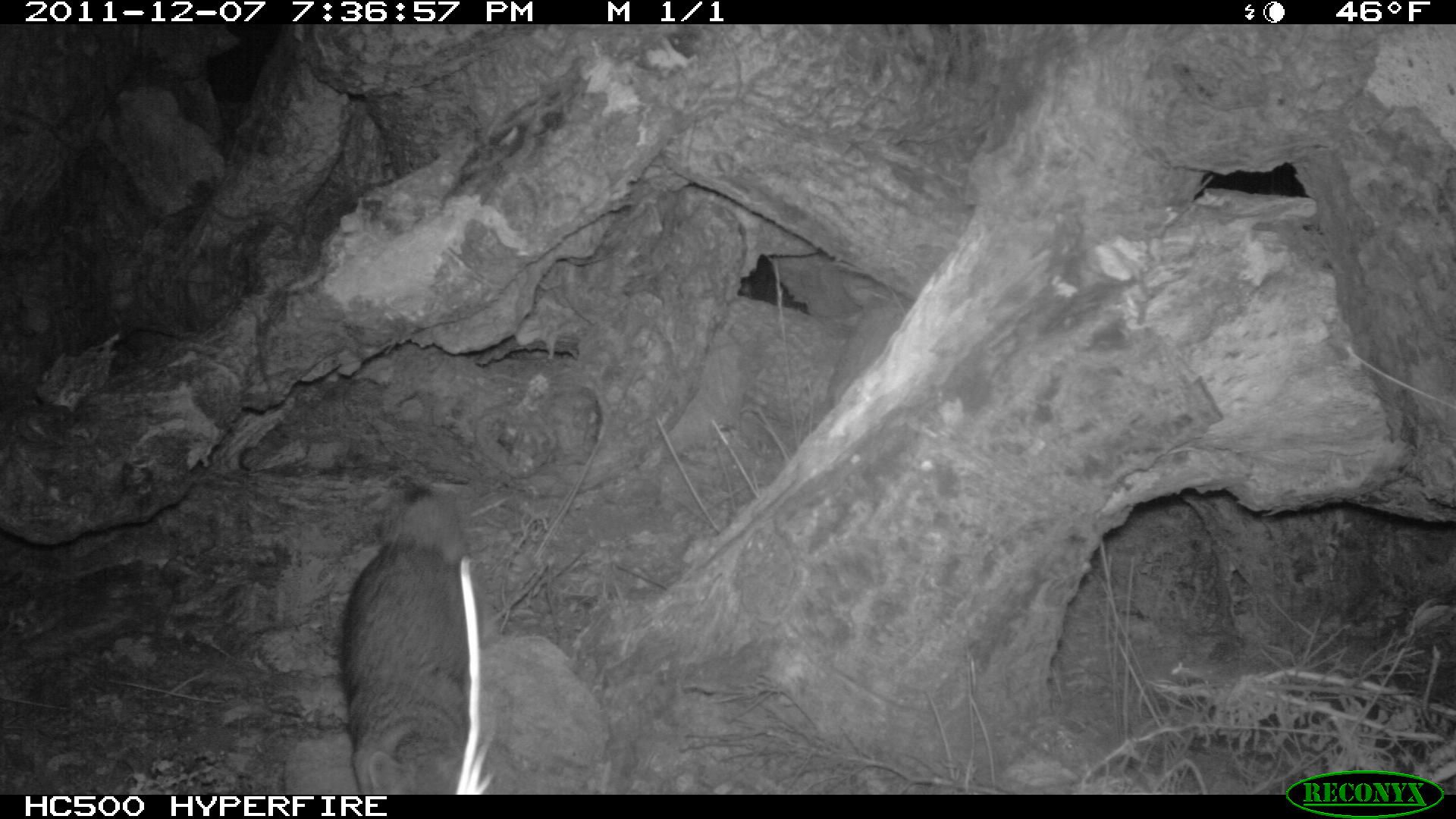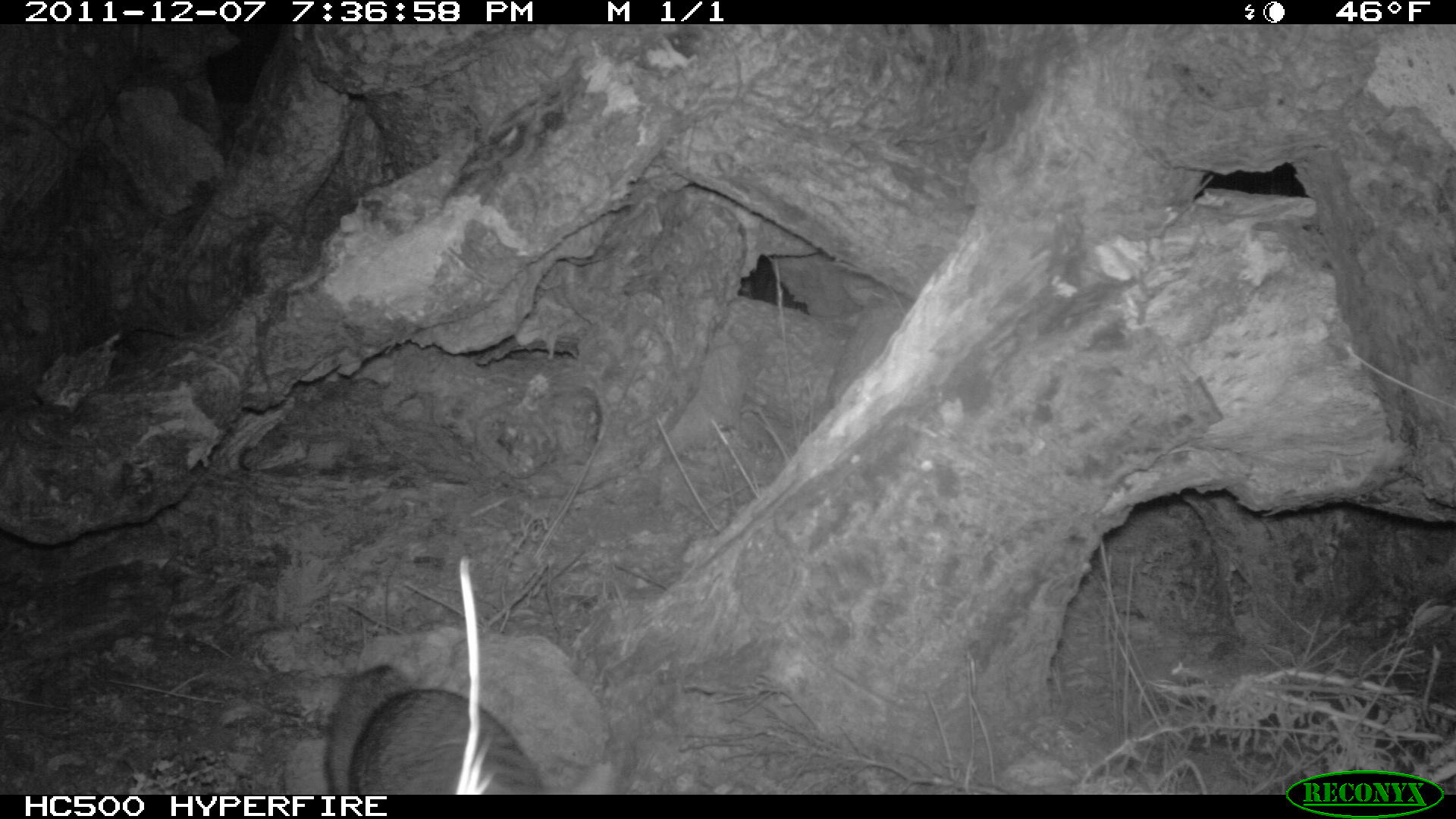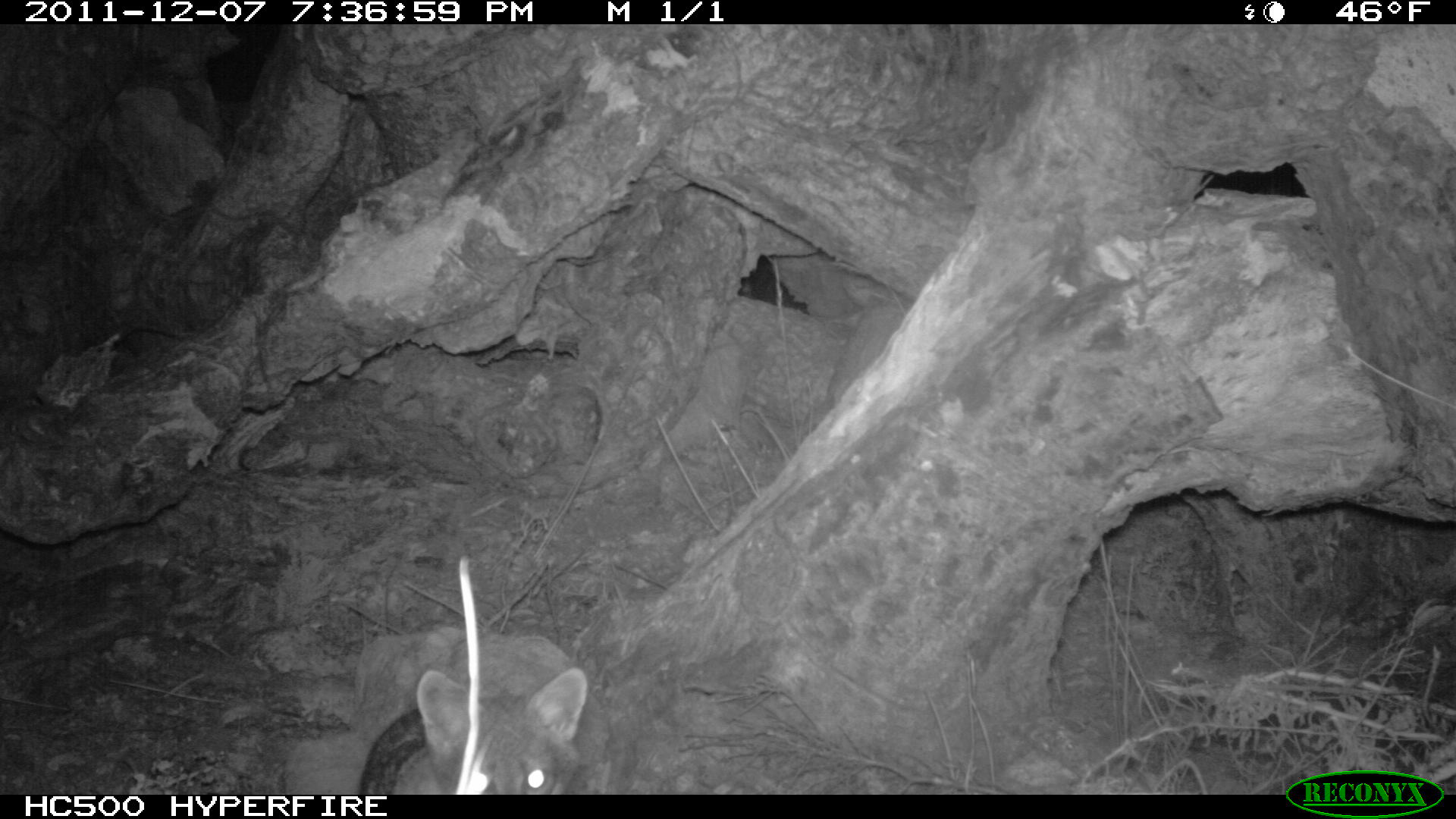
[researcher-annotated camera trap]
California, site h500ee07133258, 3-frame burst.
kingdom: Animalia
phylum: Chordata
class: Mammalia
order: Carnivora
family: Canidae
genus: Urocyon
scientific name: Urocyon littoralis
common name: island fox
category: fox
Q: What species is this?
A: Fox (island fox) (Urocyon littoralis).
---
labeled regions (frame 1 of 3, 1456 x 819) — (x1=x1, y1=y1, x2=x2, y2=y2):
fox: (x1=339, y1=488, x2=482, y2=793)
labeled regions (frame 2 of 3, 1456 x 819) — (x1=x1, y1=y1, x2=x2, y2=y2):
fox: (x1=323, y1=661, x2=541, y2=793)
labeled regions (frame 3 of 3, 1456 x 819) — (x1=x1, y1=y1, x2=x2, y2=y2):
fox: (x1=359, y1=666, x2=588, y2=794)